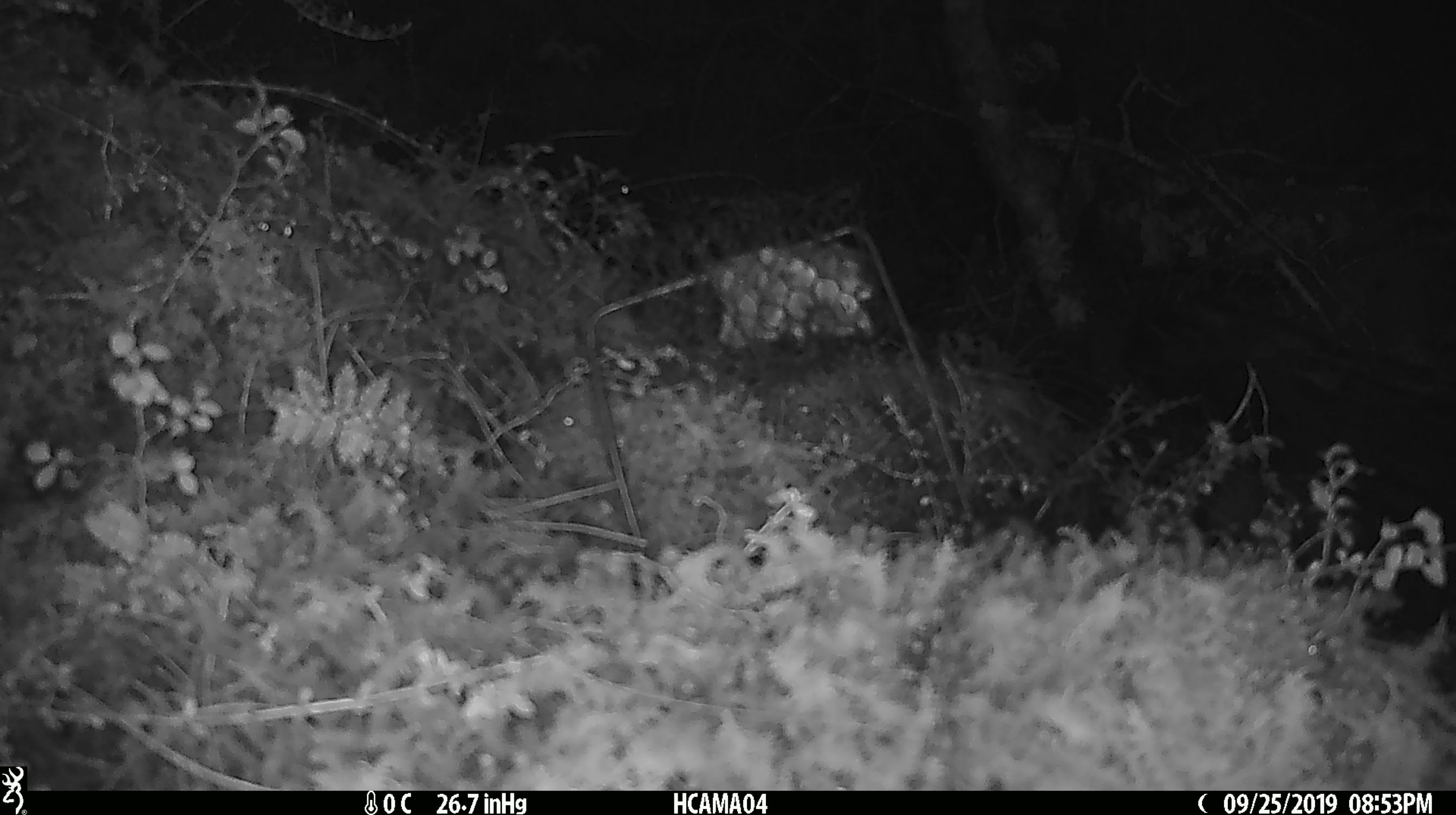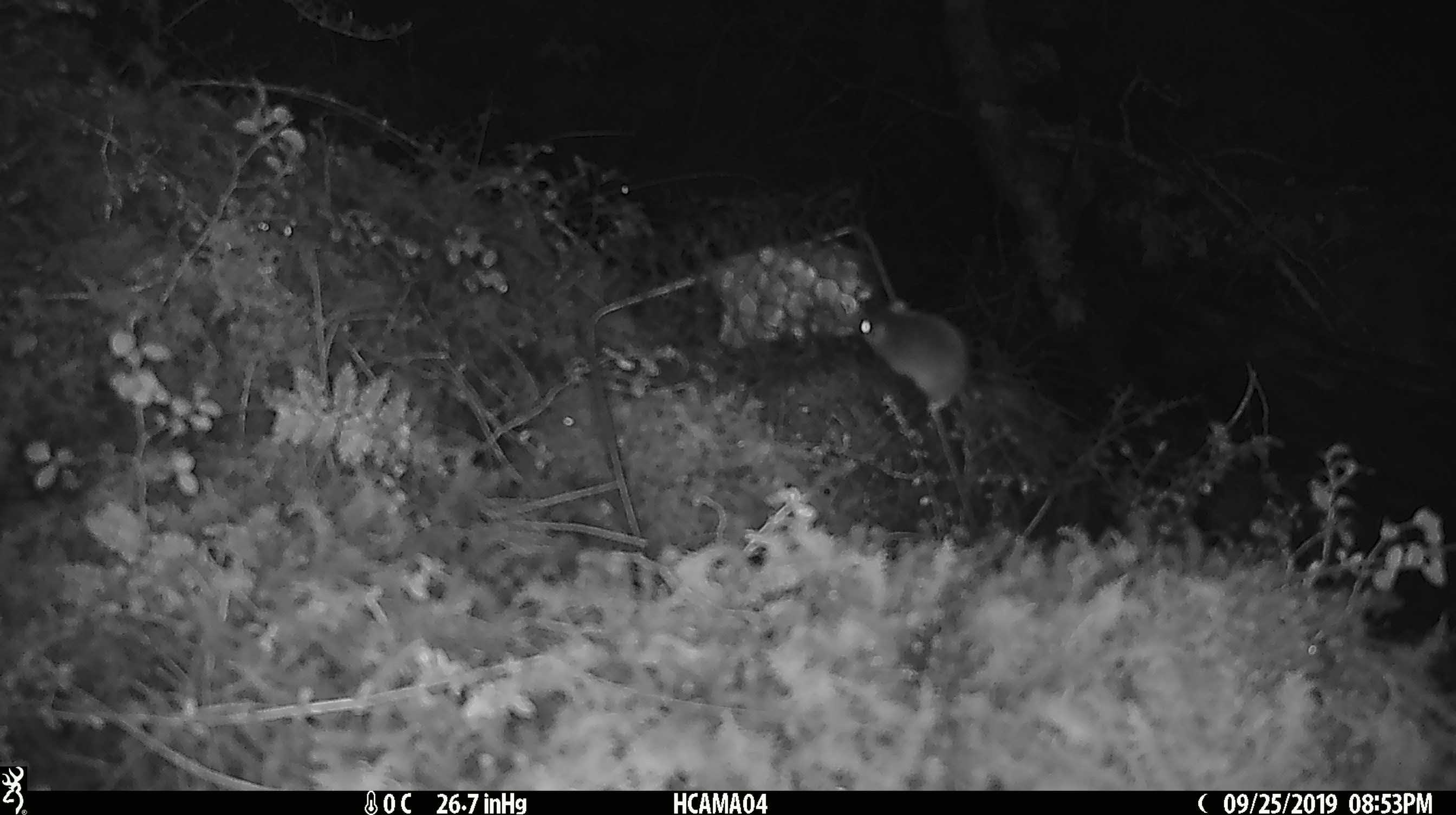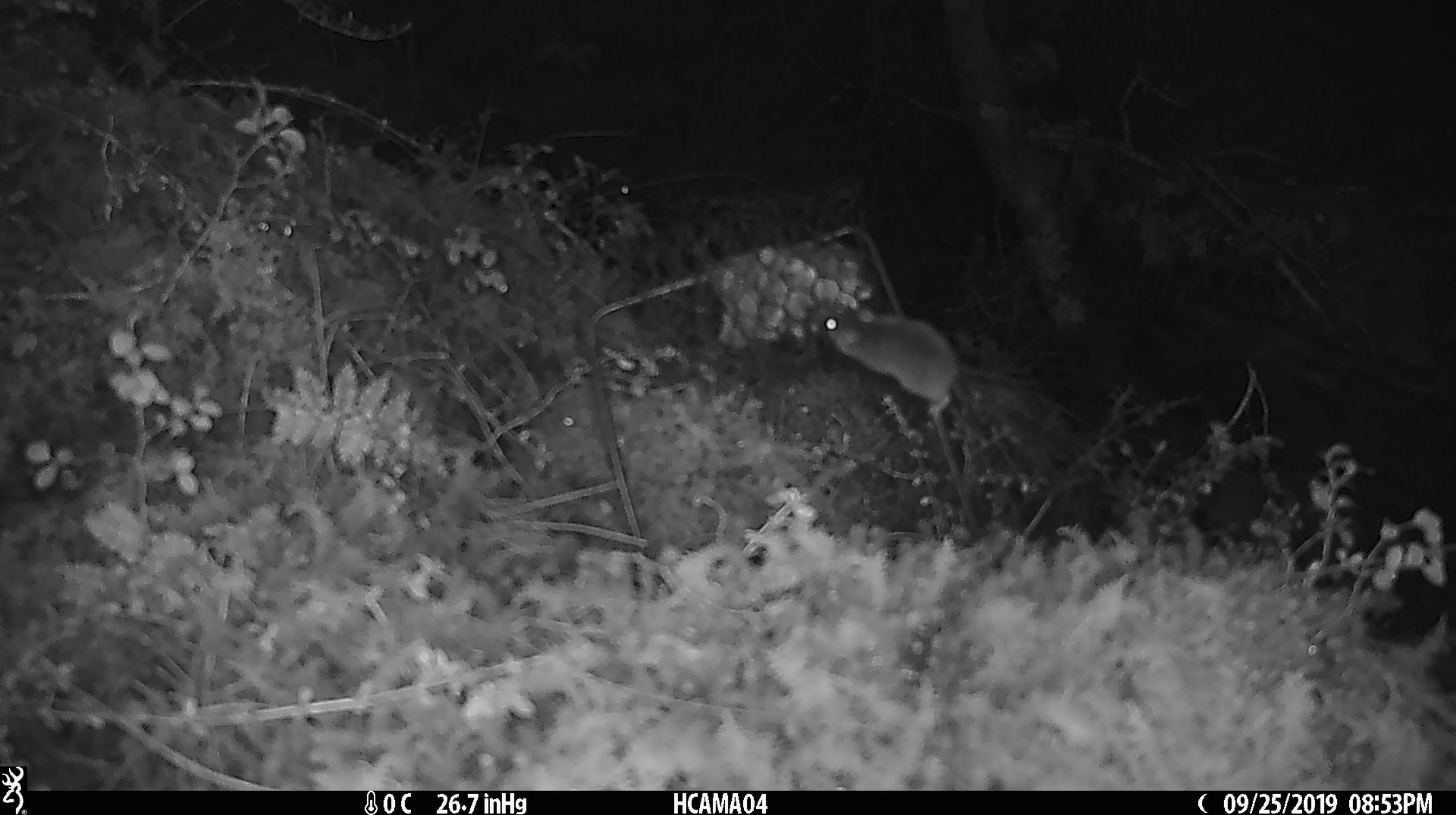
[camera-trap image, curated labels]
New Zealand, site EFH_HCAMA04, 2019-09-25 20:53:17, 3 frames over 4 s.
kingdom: Animalia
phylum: Chordata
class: Mammalia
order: Rodentia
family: Muridae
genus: Mus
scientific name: Mus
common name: mouse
Mouse (Mus).